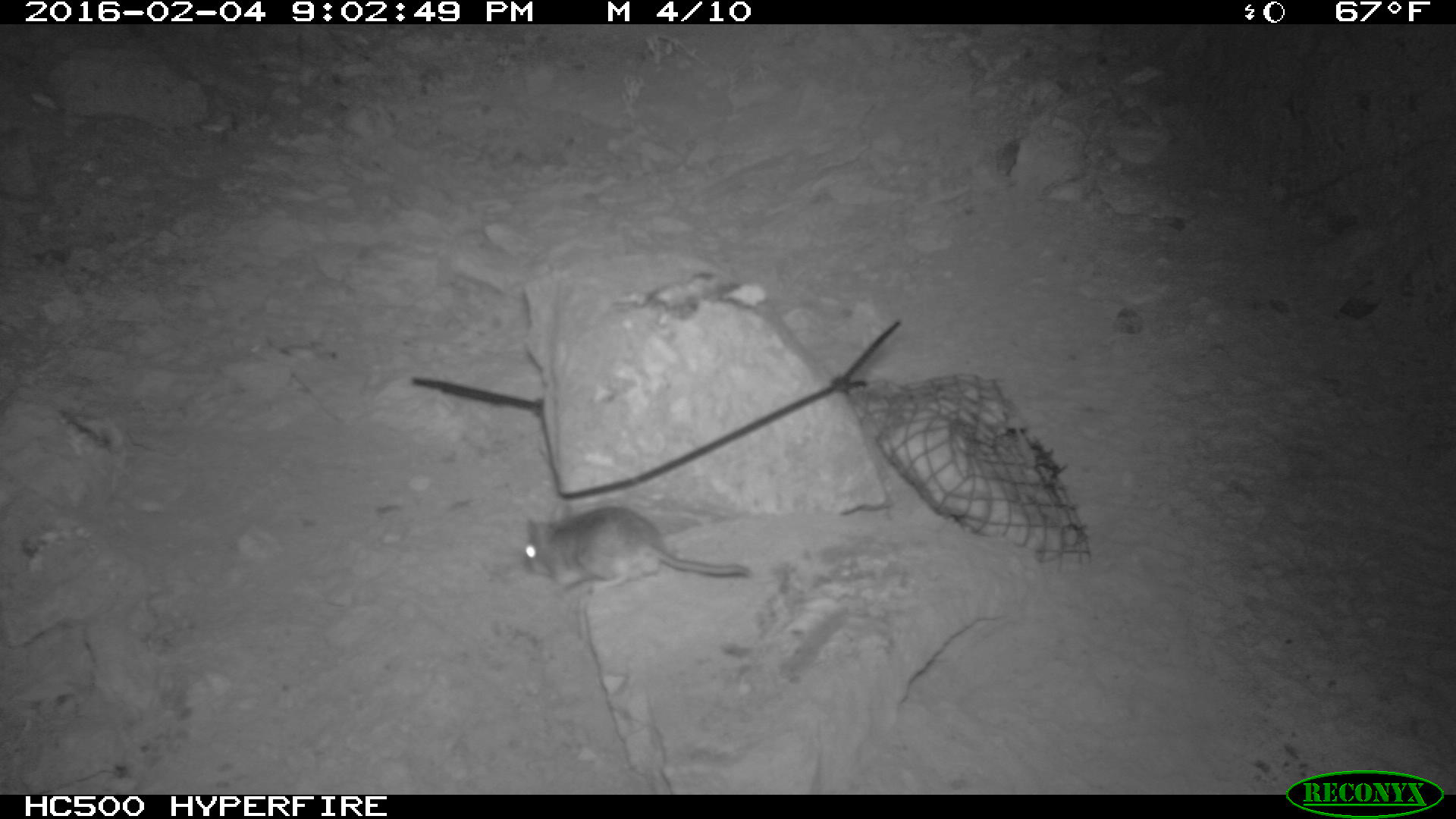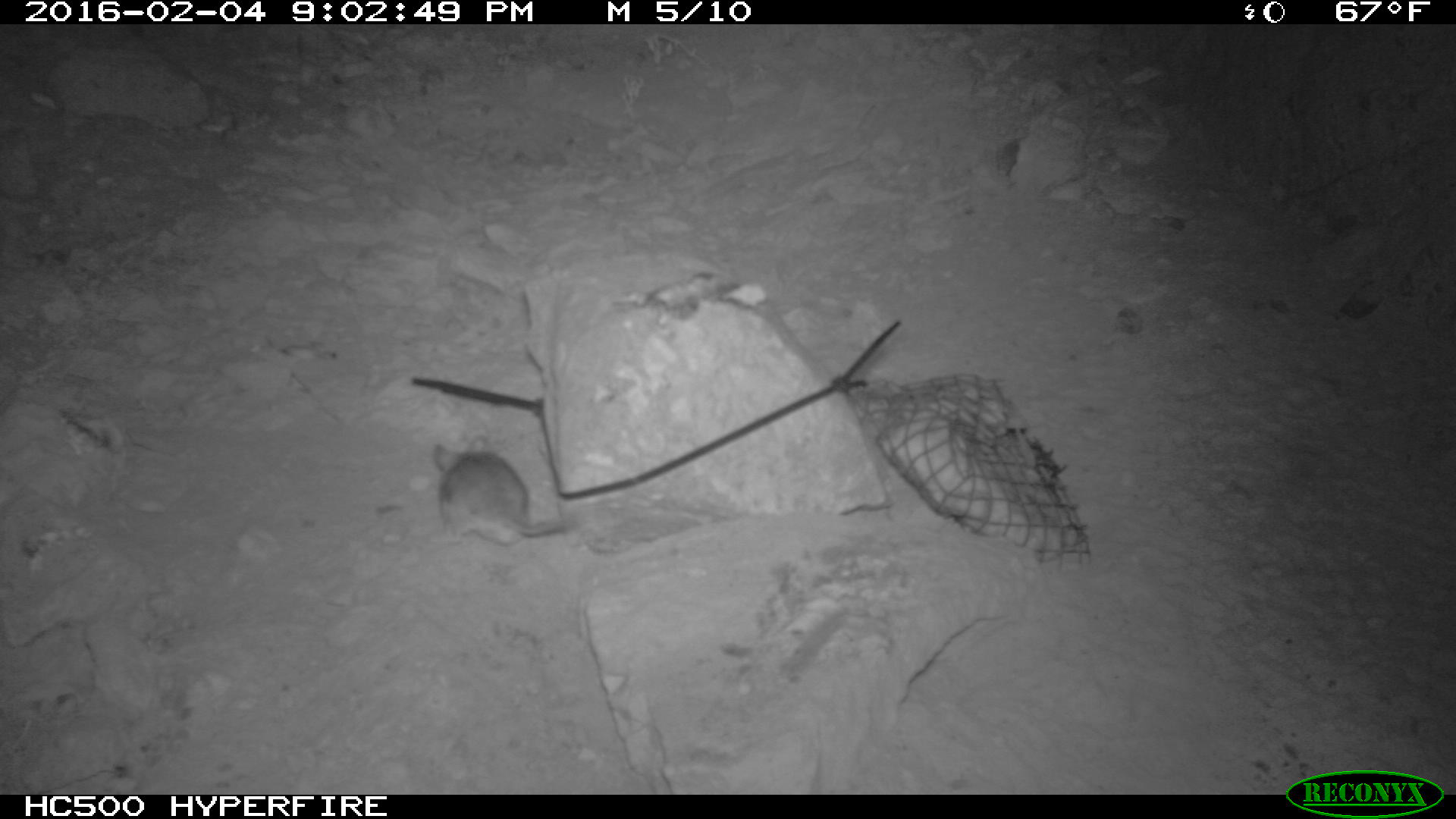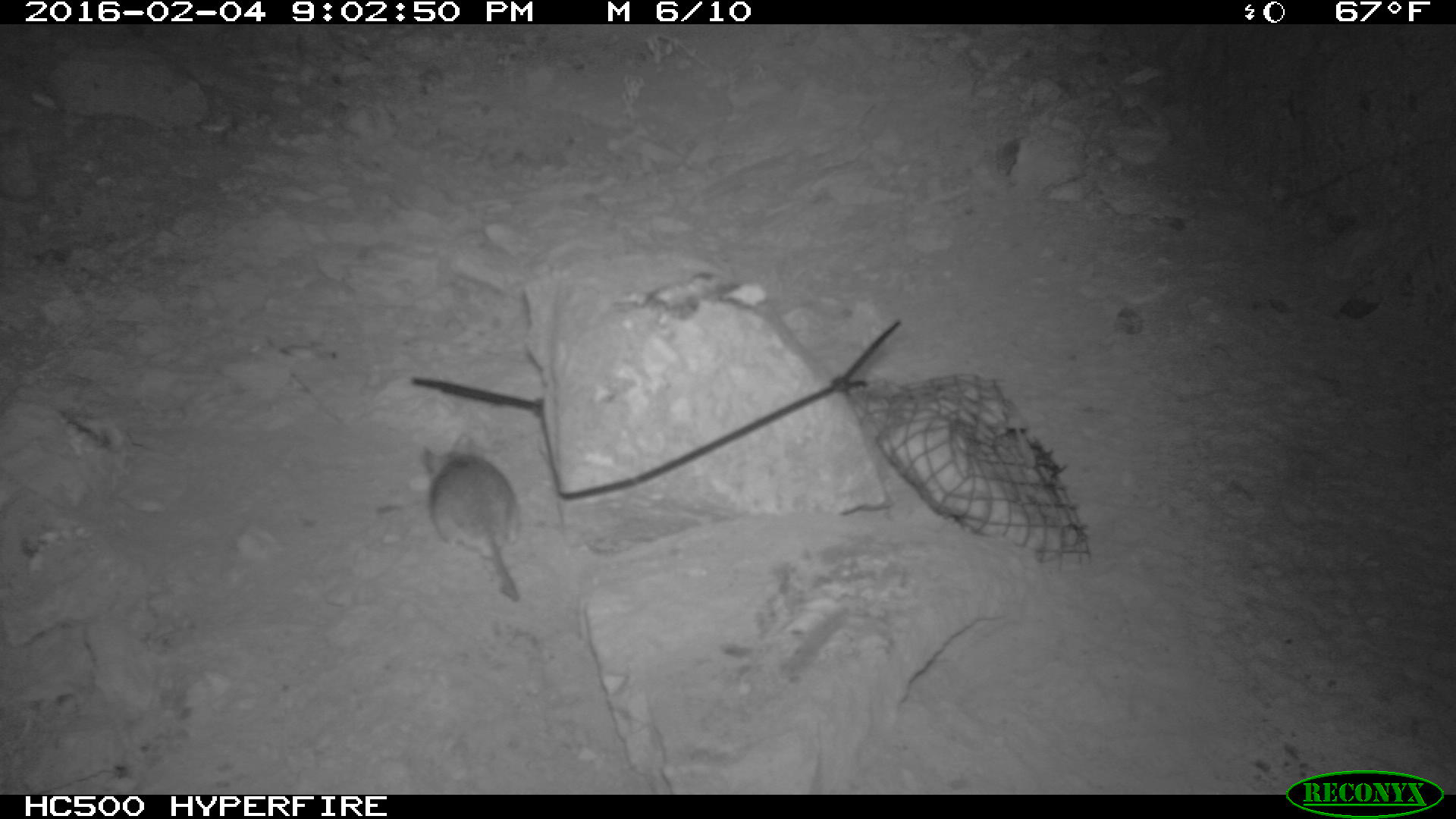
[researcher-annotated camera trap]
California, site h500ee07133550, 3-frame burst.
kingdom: Animalia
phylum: Chordata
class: Mammalia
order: Rodentia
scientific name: Rodentia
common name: rodent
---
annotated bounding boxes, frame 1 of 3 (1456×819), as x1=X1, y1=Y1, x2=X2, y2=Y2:
rodent: x1=521, y1=500, x2=751, y2=588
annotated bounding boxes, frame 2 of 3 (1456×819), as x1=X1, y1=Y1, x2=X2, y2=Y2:
rodent: x1=431, y1=435, x2=566, y2=548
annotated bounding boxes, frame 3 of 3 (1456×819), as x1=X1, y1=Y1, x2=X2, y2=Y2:
rodent: x1=419, y1=428, x2=522, y2=604